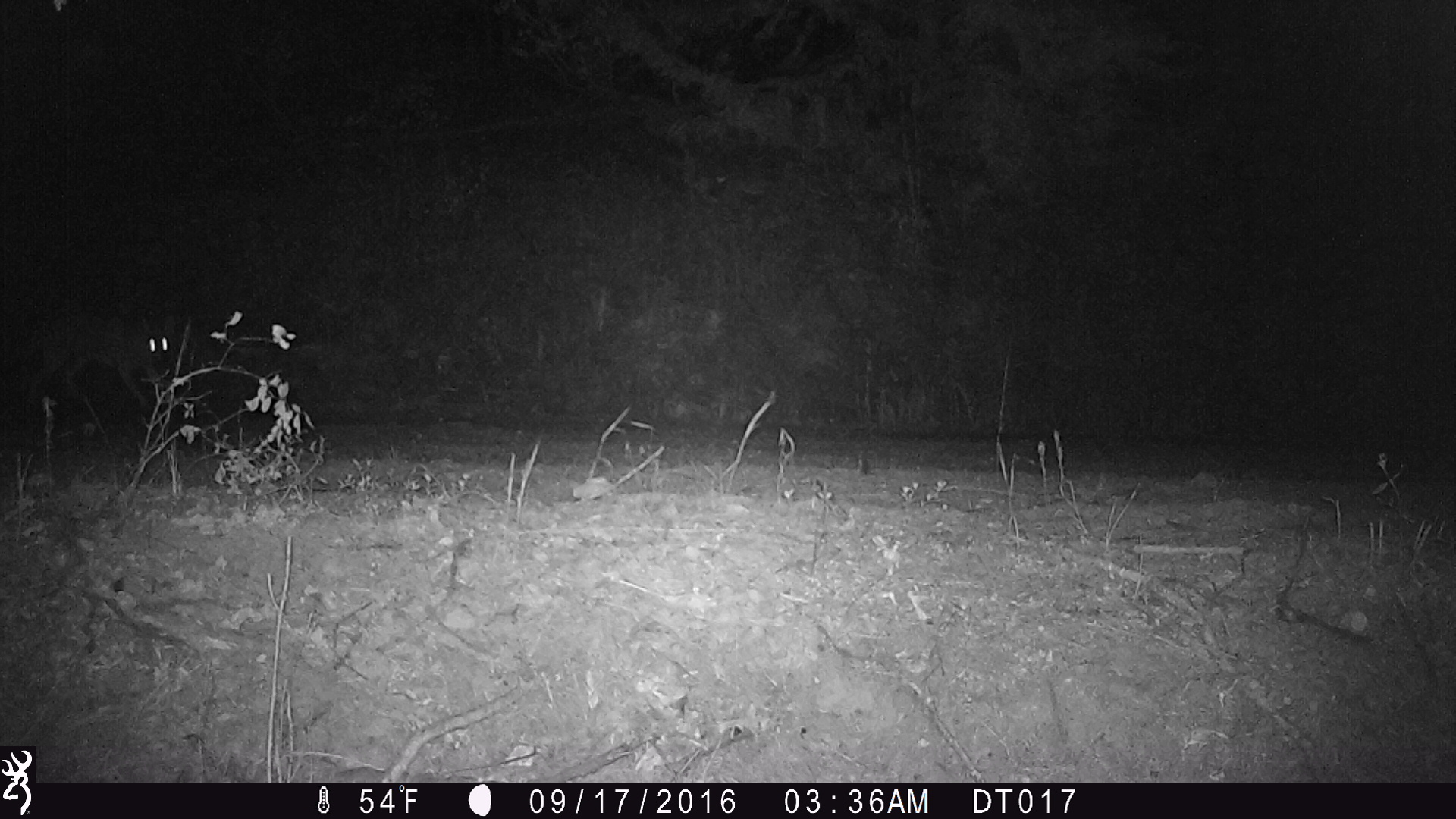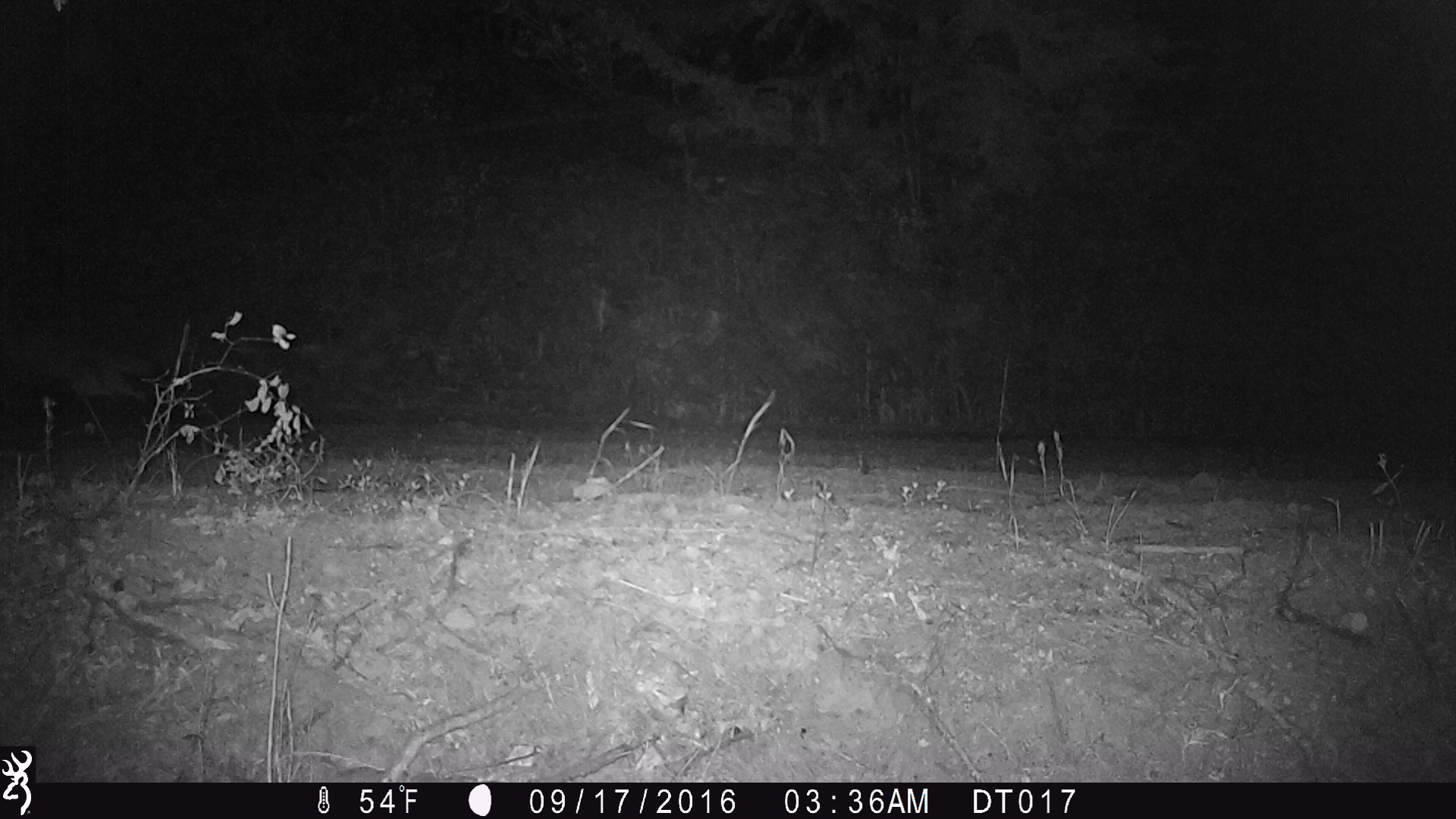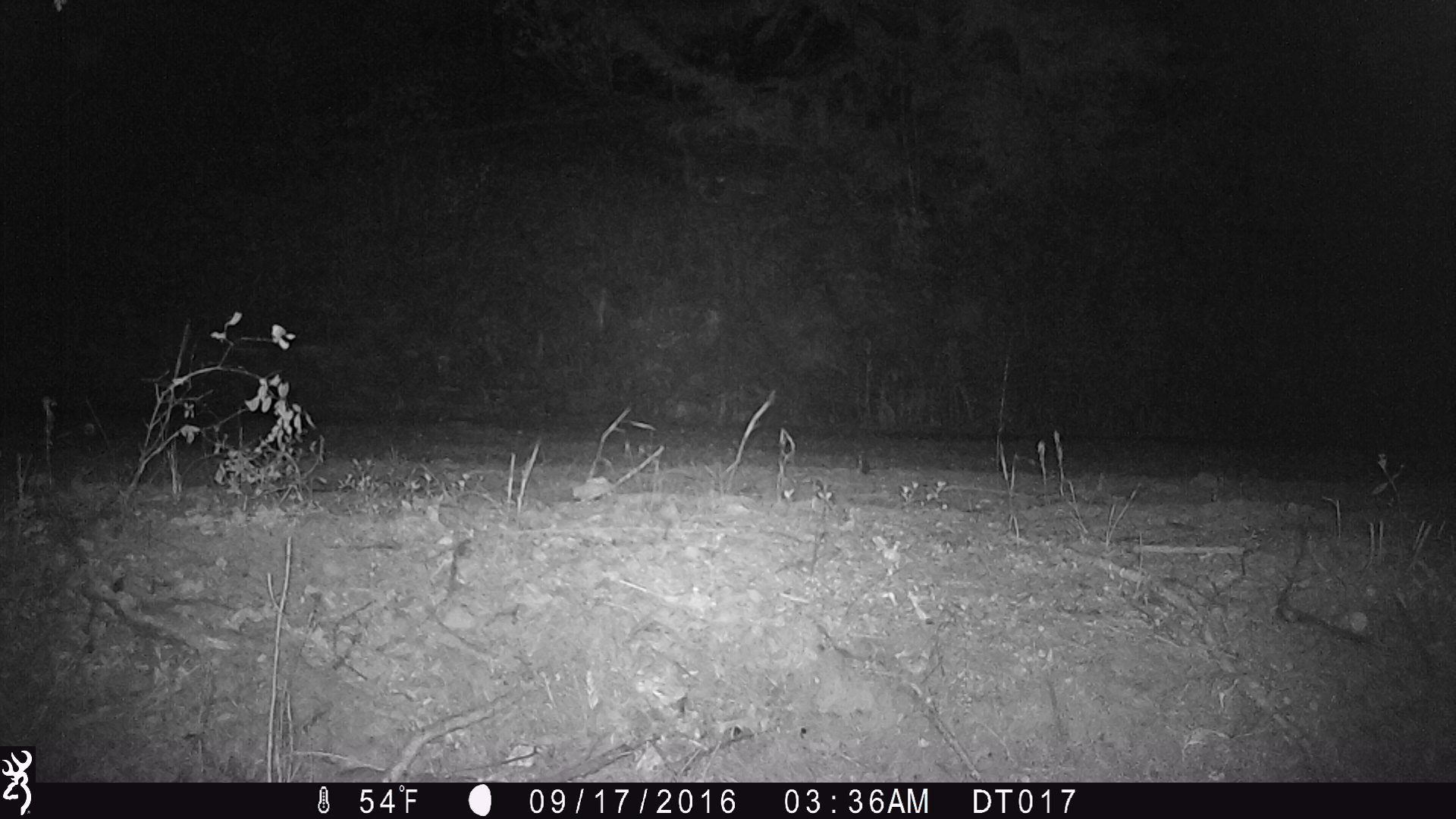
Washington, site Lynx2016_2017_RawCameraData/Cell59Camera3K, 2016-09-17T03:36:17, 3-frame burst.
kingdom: Animalia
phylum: Chordata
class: Mammalia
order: Carnivora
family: Canidae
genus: Canis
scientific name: Canis latrans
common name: coyote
Canis latrans (coyote). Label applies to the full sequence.